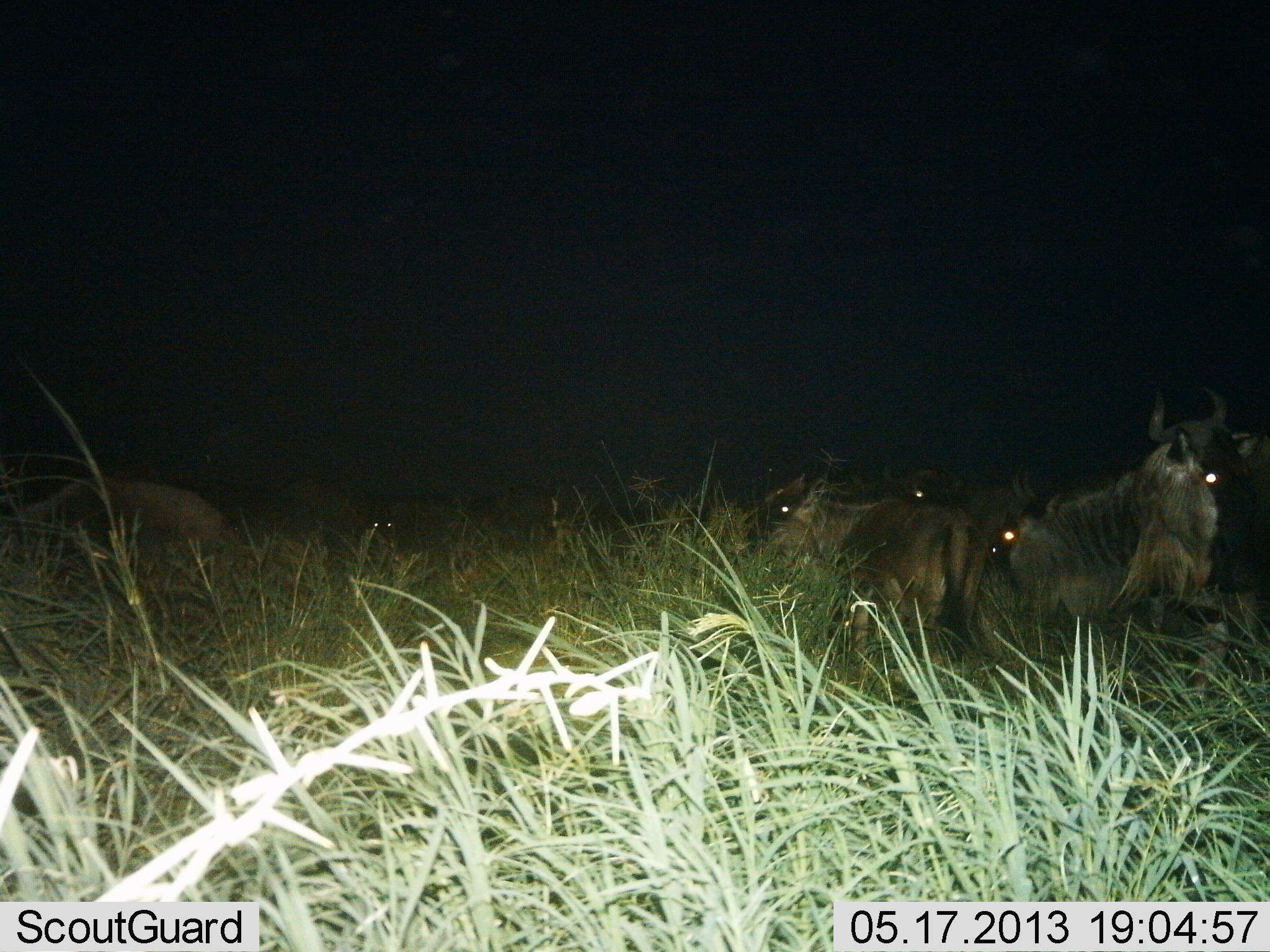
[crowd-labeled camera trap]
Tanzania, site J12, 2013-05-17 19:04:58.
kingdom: Animalia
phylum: Chordata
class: Mammalia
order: Artiodactyla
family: Bovidae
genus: Connochaetes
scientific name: Connochaetes taurinus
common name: blue wildebeest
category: wildebeest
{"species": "wildebeest (blue wildebeest) (Connochaetes taurinus)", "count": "7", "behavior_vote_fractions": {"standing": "50%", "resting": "40%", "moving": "27%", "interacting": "0%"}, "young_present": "3%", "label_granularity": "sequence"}